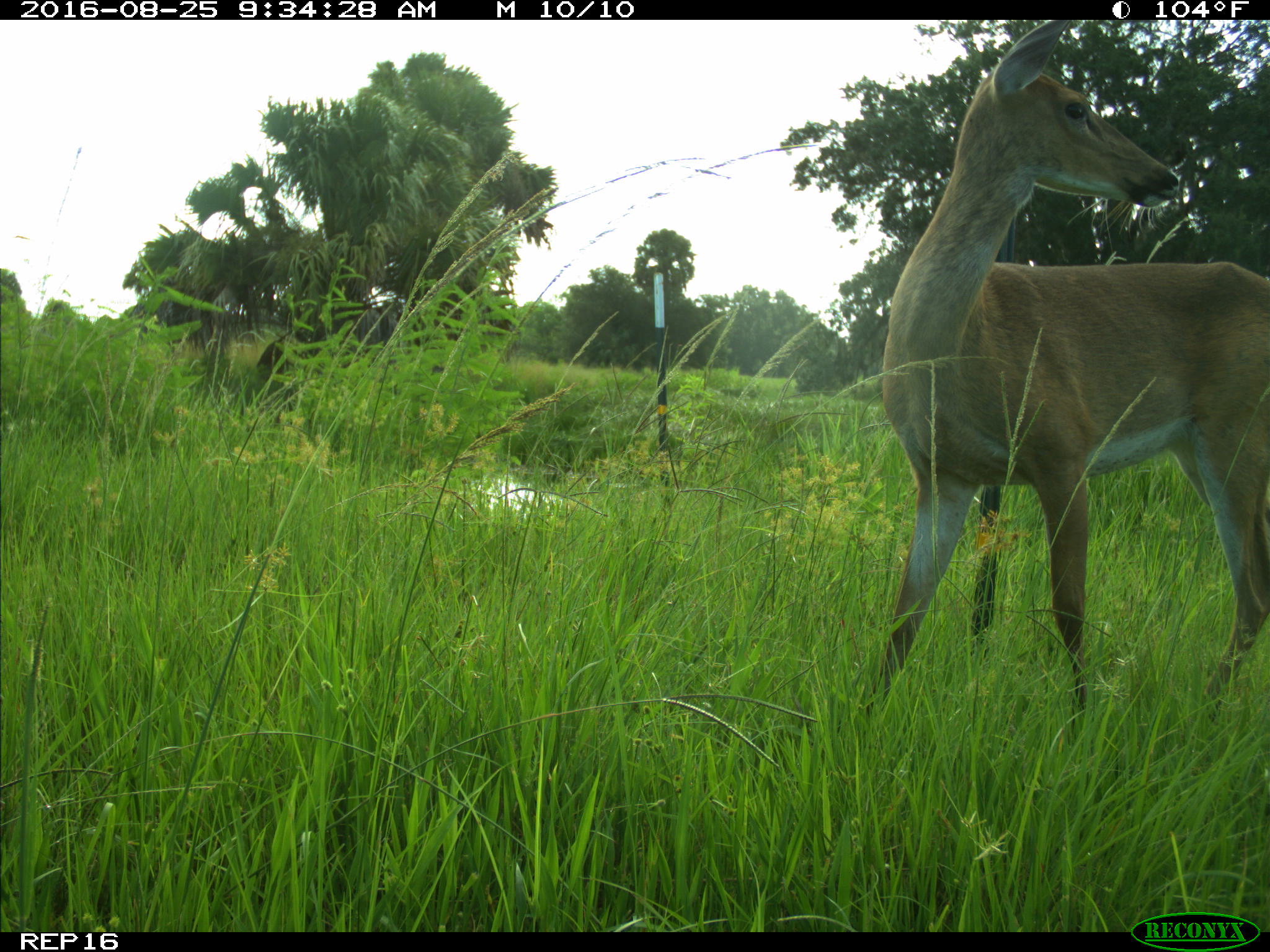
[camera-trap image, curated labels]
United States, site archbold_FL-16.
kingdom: Animalia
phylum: Chordata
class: Mammalia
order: Artiodactyla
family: Cervidae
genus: Odocoileus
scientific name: Odocoileus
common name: deer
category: unidentified deer